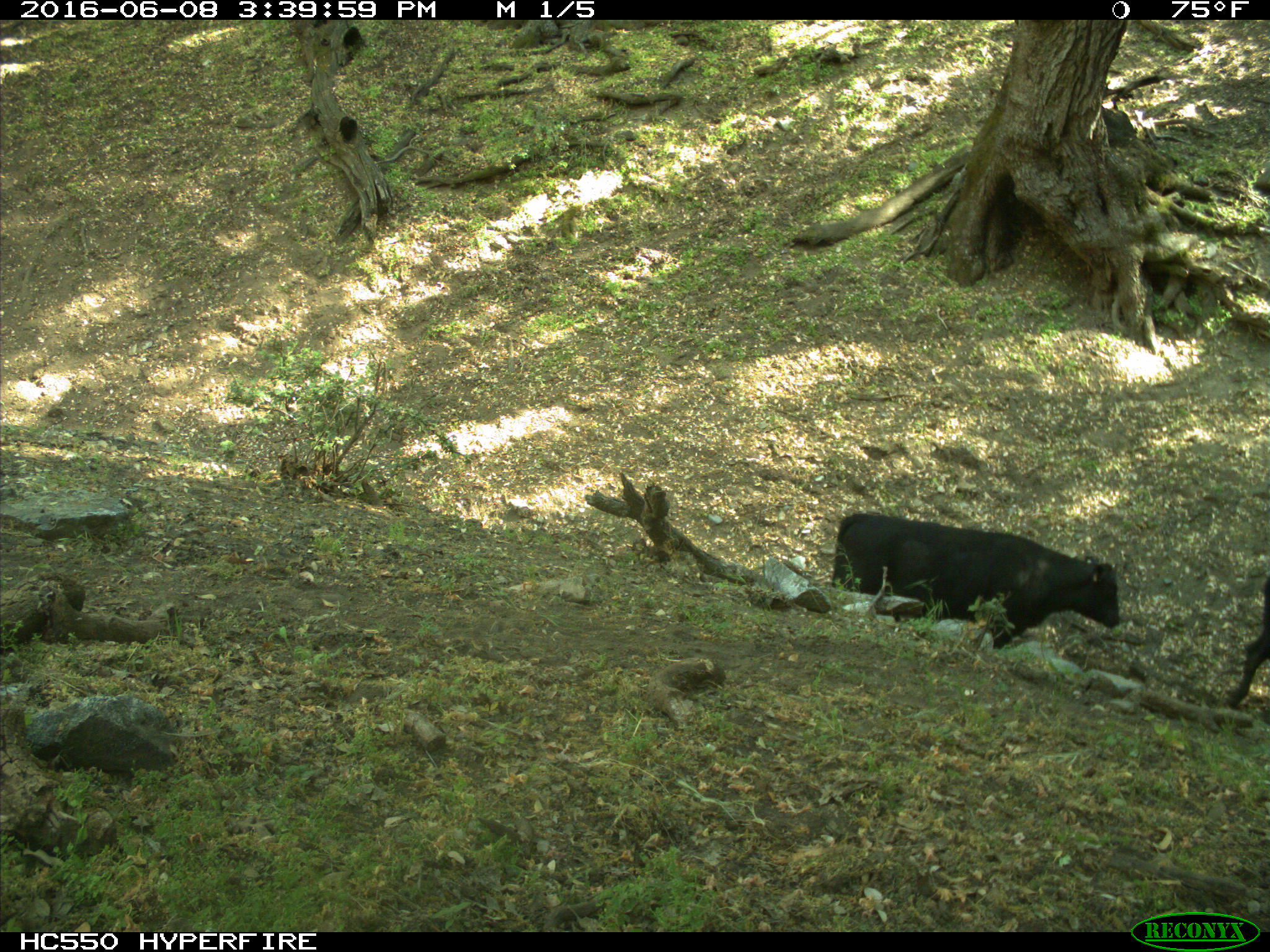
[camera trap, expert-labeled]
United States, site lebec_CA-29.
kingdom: Animalia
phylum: Chordata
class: Mammalia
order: Artiodactyla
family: Bovidae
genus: Bos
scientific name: Bos taurus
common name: domestic cow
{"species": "Bos taurus (domestic cow)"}